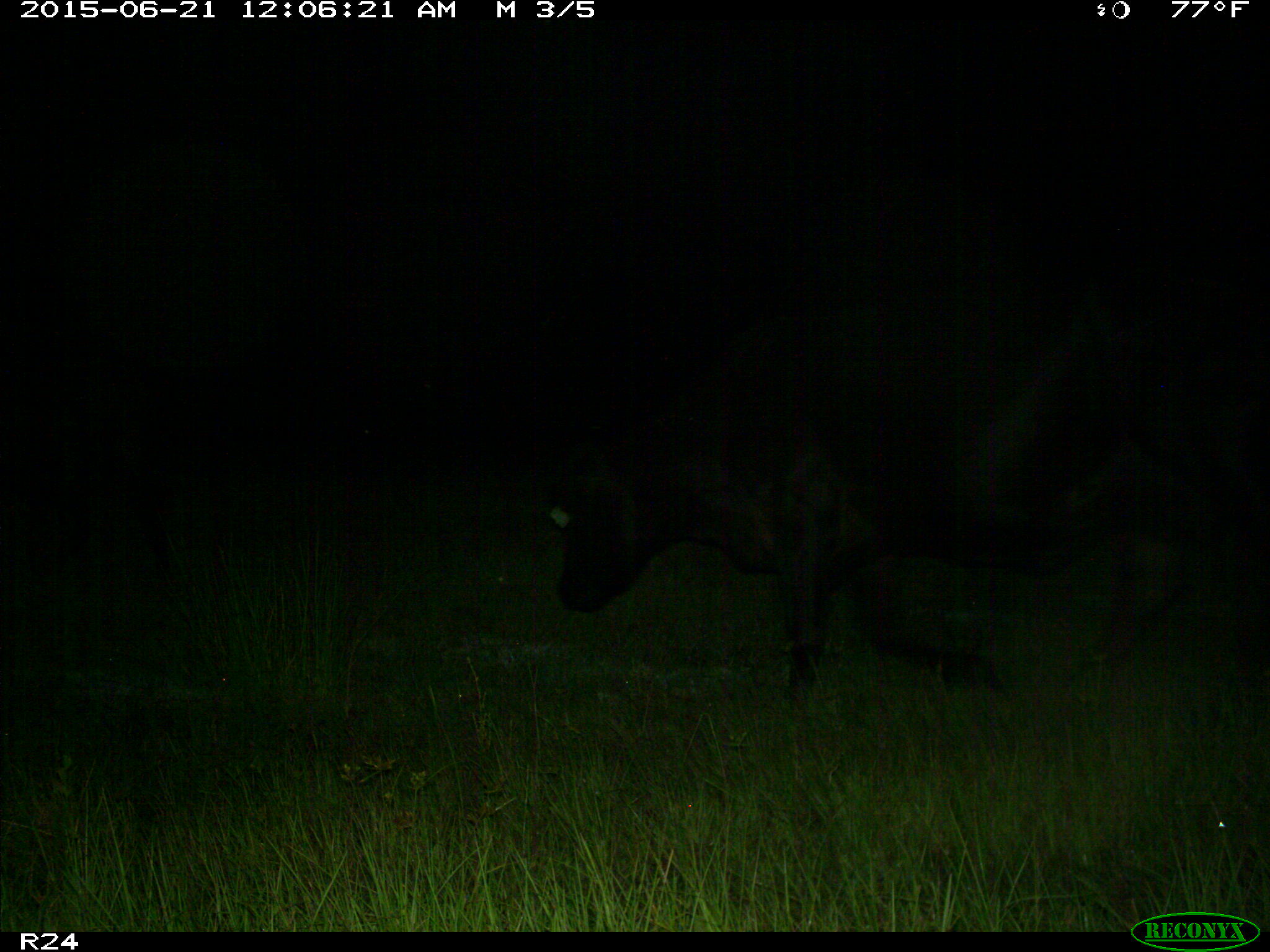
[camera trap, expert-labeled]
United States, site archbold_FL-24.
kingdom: Animalia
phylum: Chordata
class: Mammalia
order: Artiodactyla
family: Bovidae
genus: Bos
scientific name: Bos taurus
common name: domestic cow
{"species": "Bos taurus (domestic cow)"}